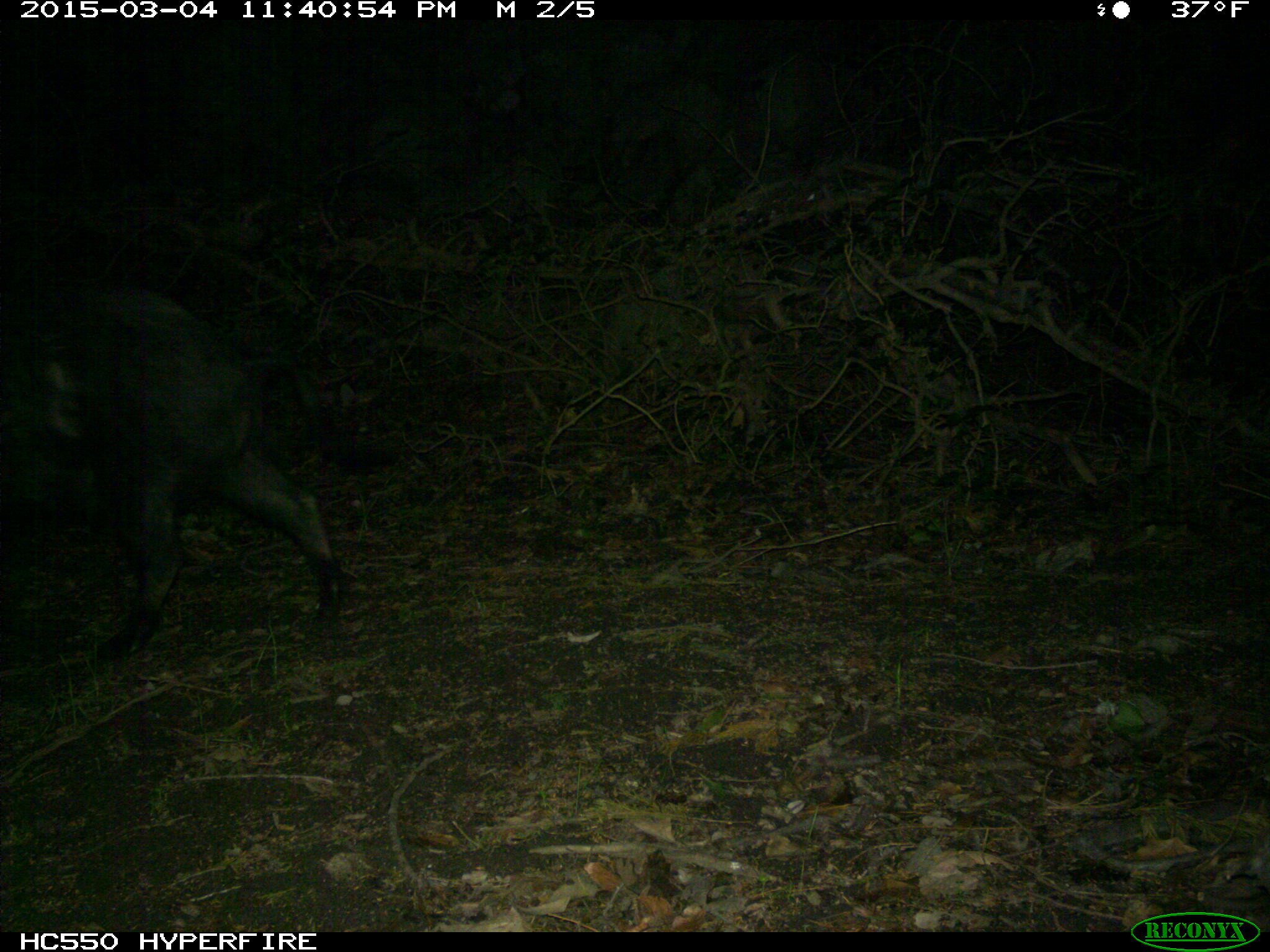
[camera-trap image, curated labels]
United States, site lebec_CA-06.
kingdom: Animalia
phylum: Chordata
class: Mammalia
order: Artiodactyla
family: Suidae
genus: Sus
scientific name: Sus scrofa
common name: wild boar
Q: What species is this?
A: Sus scrofa (wild boar).